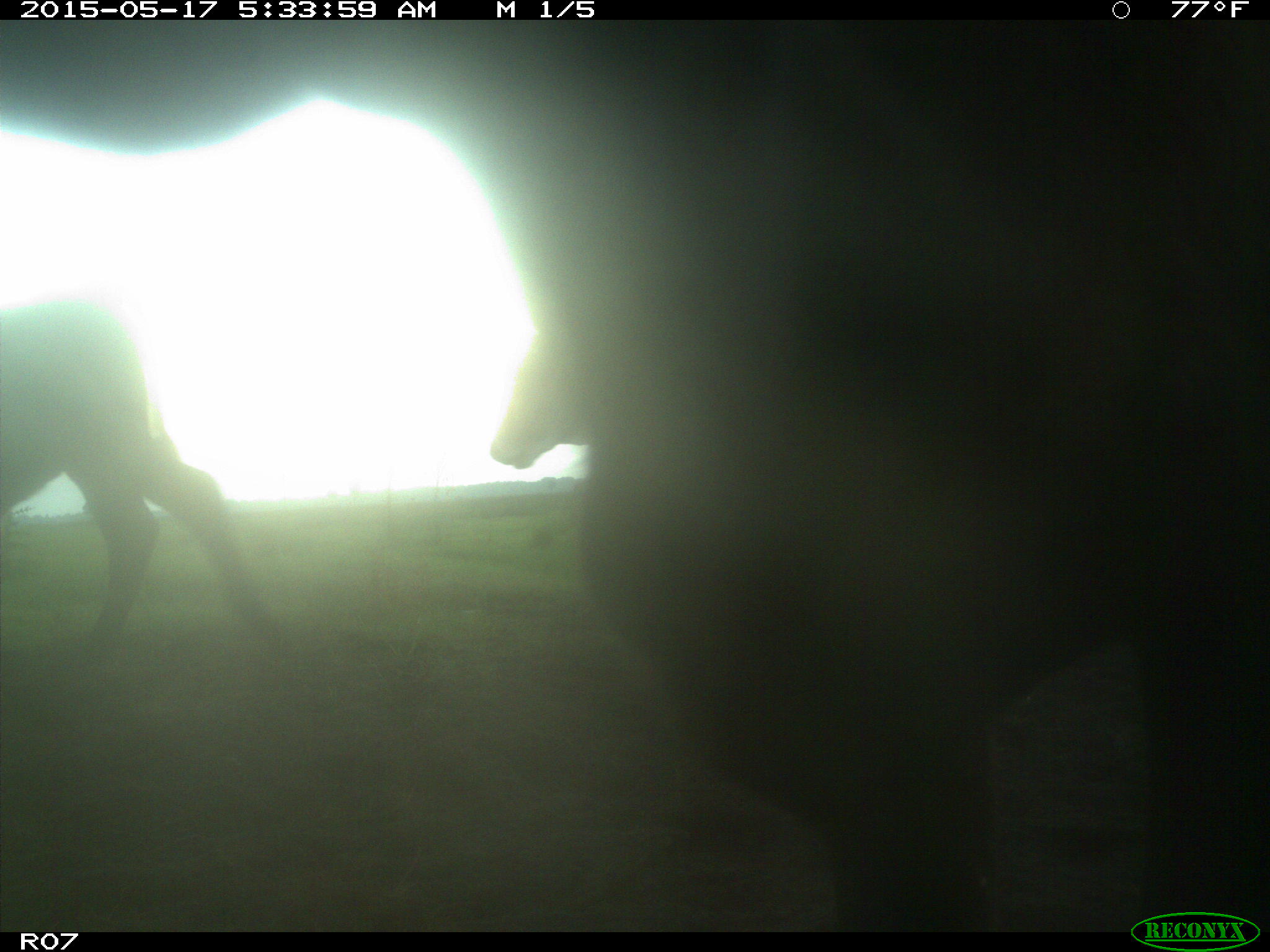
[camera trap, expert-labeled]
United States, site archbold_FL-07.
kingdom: Animalia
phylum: Chordata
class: Mammalia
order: Artiodactyla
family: Bovidae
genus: Bos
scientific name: Bos taurus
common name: domestic cow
Bos taurus (domestic cow).